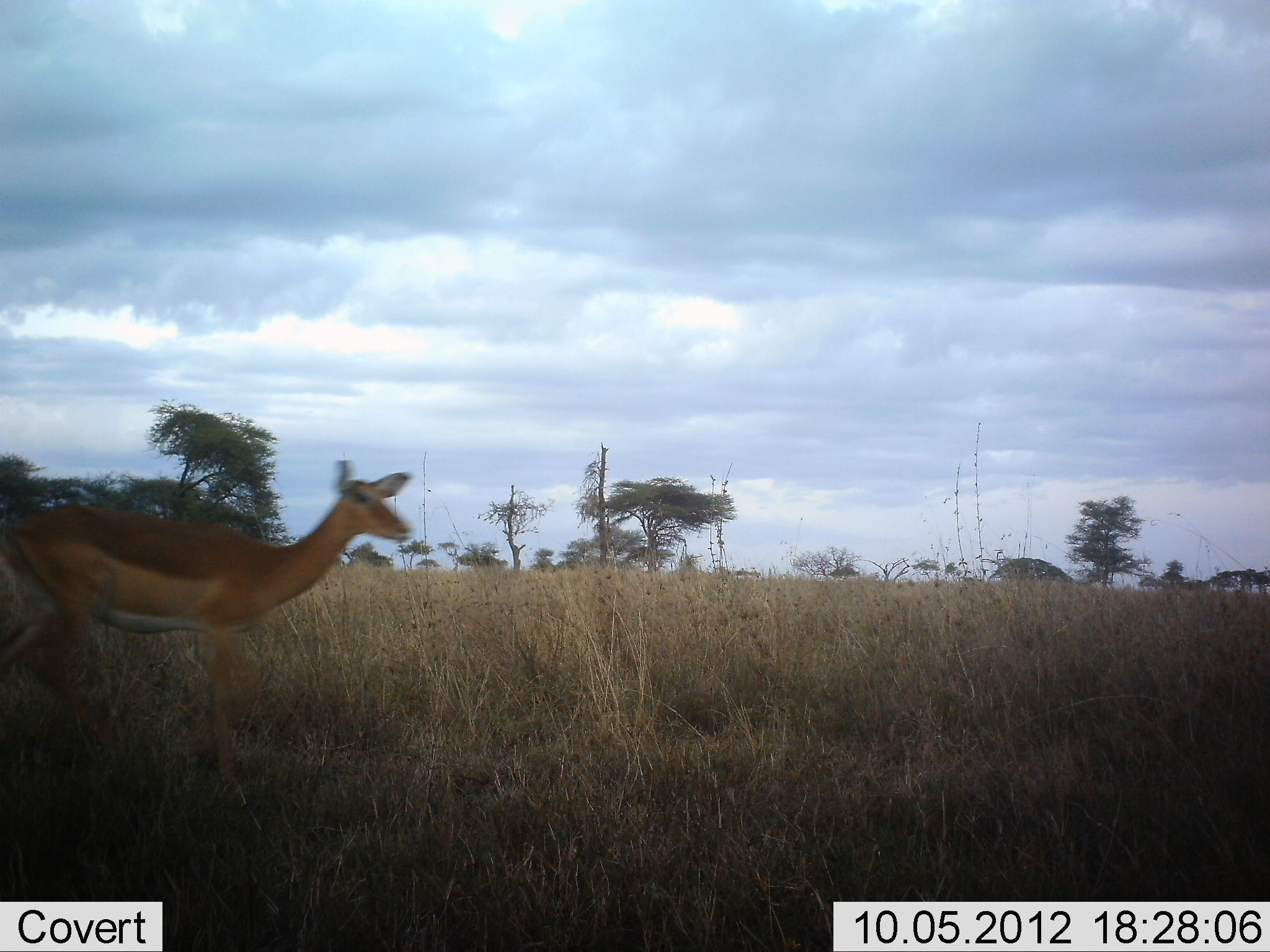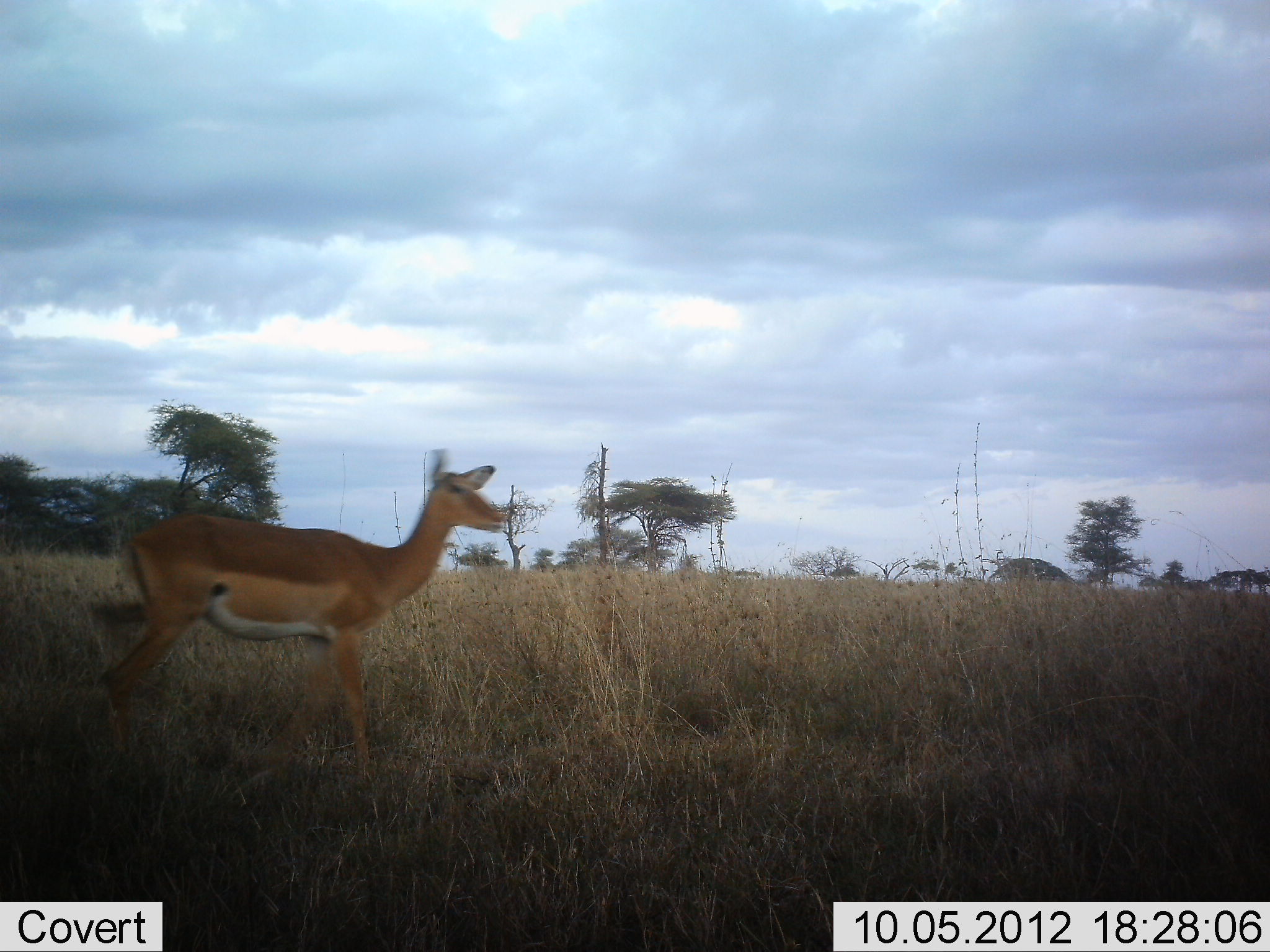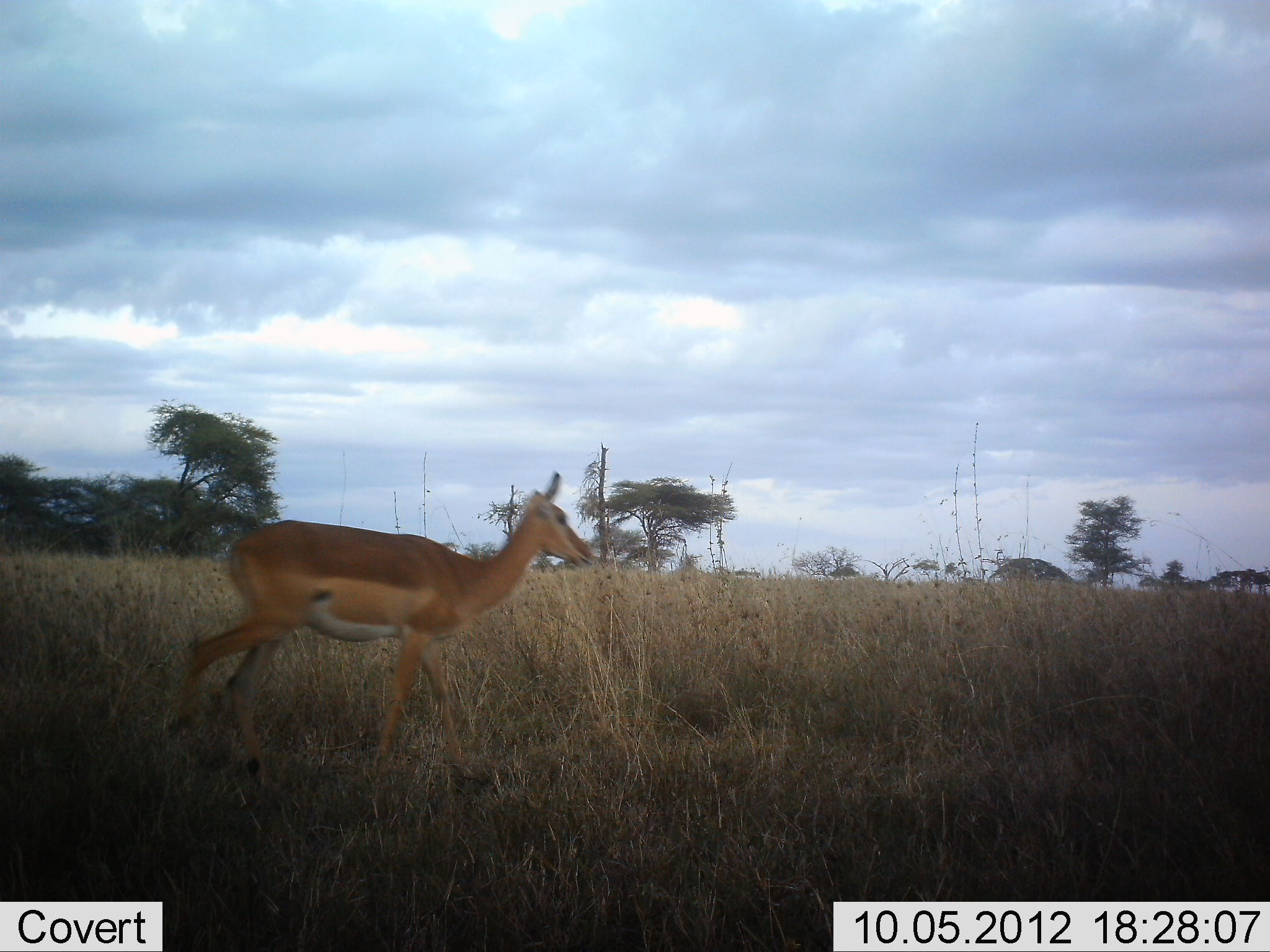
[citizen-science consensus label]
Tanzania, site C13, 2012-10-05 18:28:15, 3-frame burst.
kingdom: Animalia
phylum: Chordata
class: Mammalia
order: Artiodactyla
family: Bovidae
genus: Aepyceros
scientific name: Aepyceros melampus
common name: impala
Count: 1.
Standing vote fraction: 10%.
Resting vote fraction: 0%.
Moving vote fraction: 100%.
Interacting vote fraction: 0%.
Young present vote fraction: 0%.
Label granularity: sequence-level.